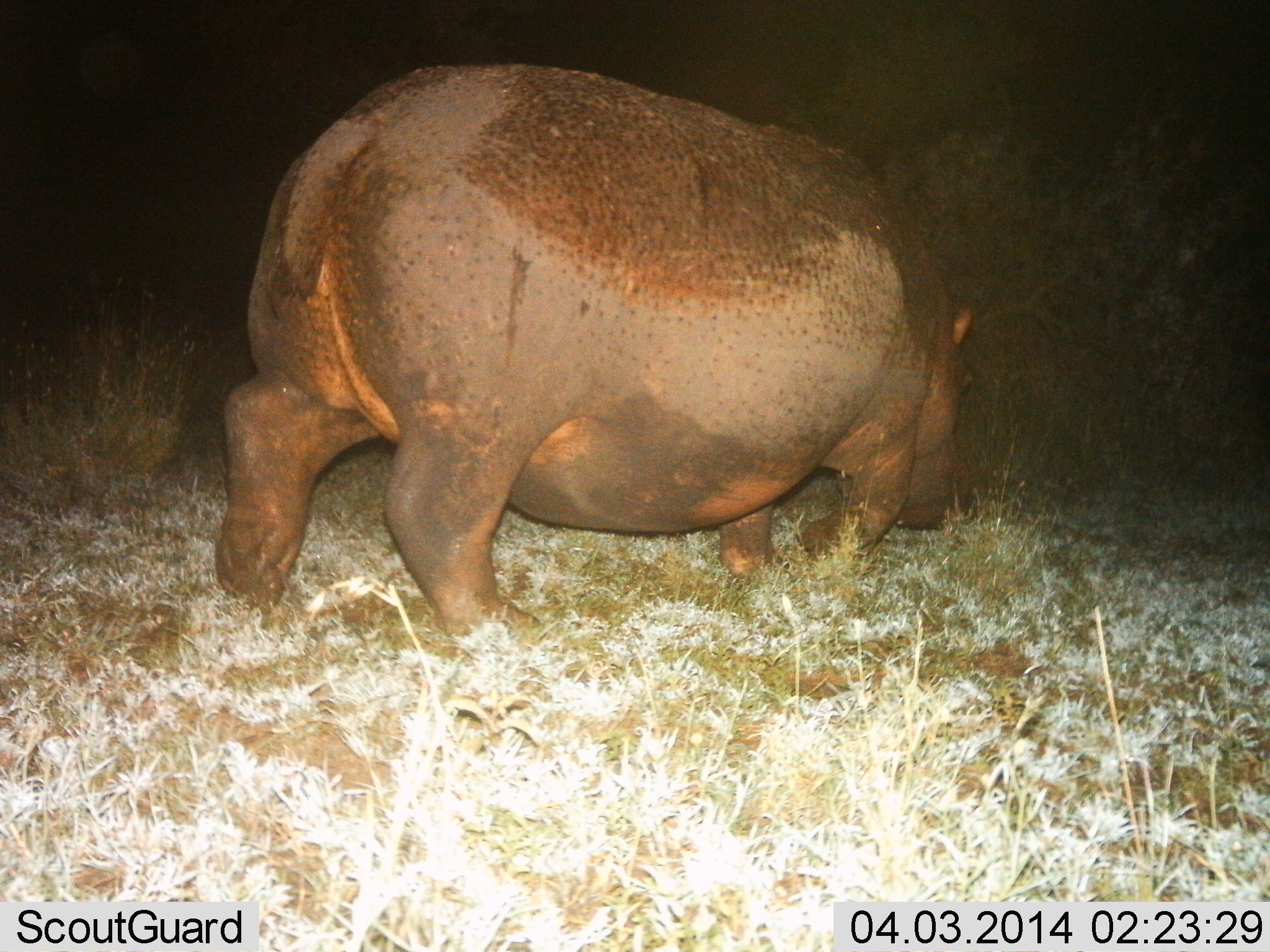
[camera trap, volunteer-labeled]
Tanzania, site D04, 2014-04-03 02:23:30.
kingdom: Animalia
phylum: Chordata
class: Mammalia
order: Artiodactyla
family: Hippopotamidae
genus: Hippopotamus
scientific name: Hippopotamus amphibius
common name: hippopotamus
Hippopotamus (Hippopotamus amphibius), count 1. Behavior (volunteer vote fractions): standing 30%, resting 0%, moving 50%, interacting 0%. Young present (vote fraction): 0%. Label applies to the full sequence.